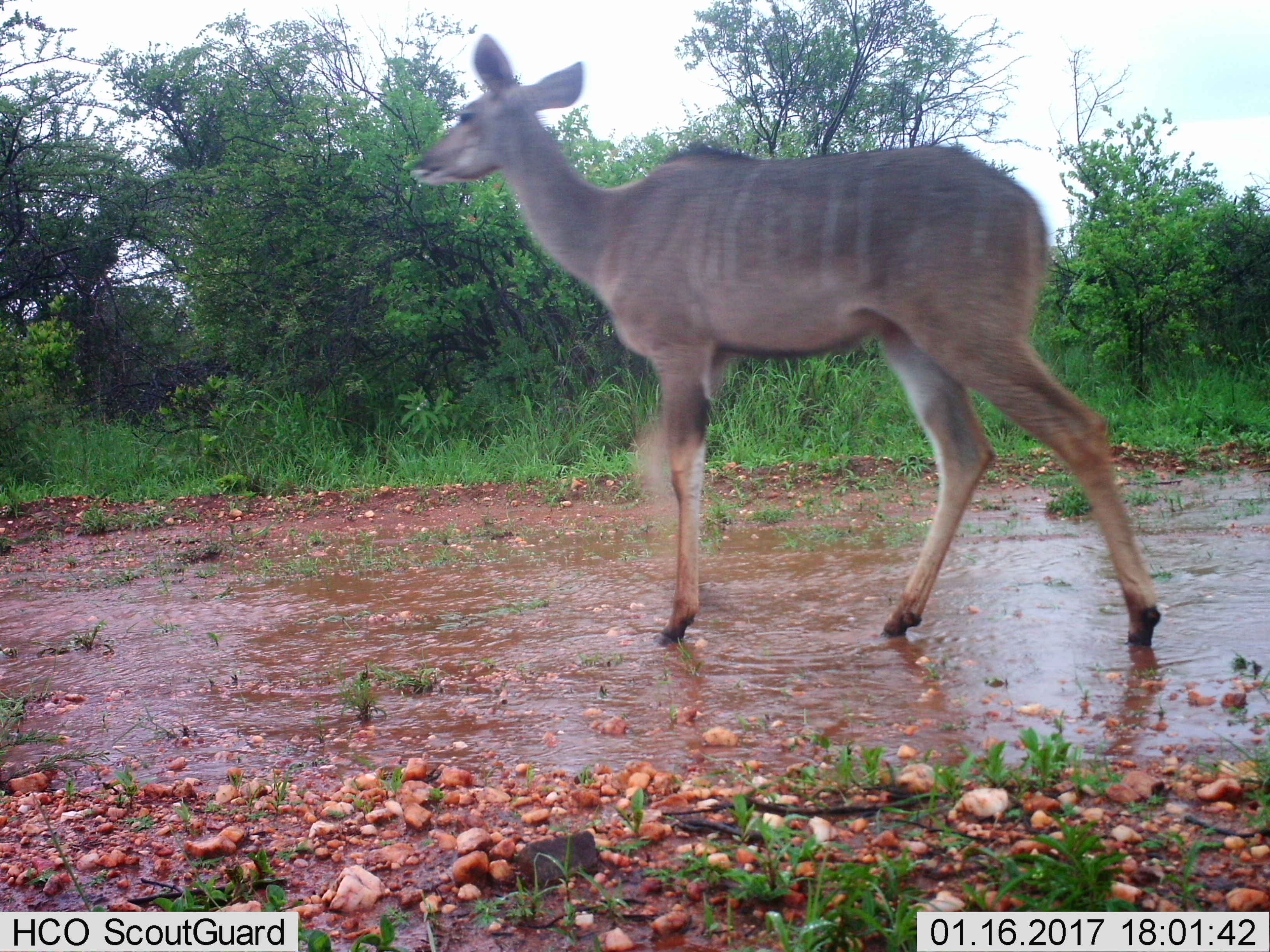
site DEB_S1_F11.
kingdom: Animalia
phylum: Chordata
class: Mammalia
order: Artiodactyla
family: Bovidae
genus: Tragelaphus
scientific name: Tragelaphus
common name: kudu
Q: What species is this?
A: Kudu (Tragelaphus).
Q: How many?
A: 1.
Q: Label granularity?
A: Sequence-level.